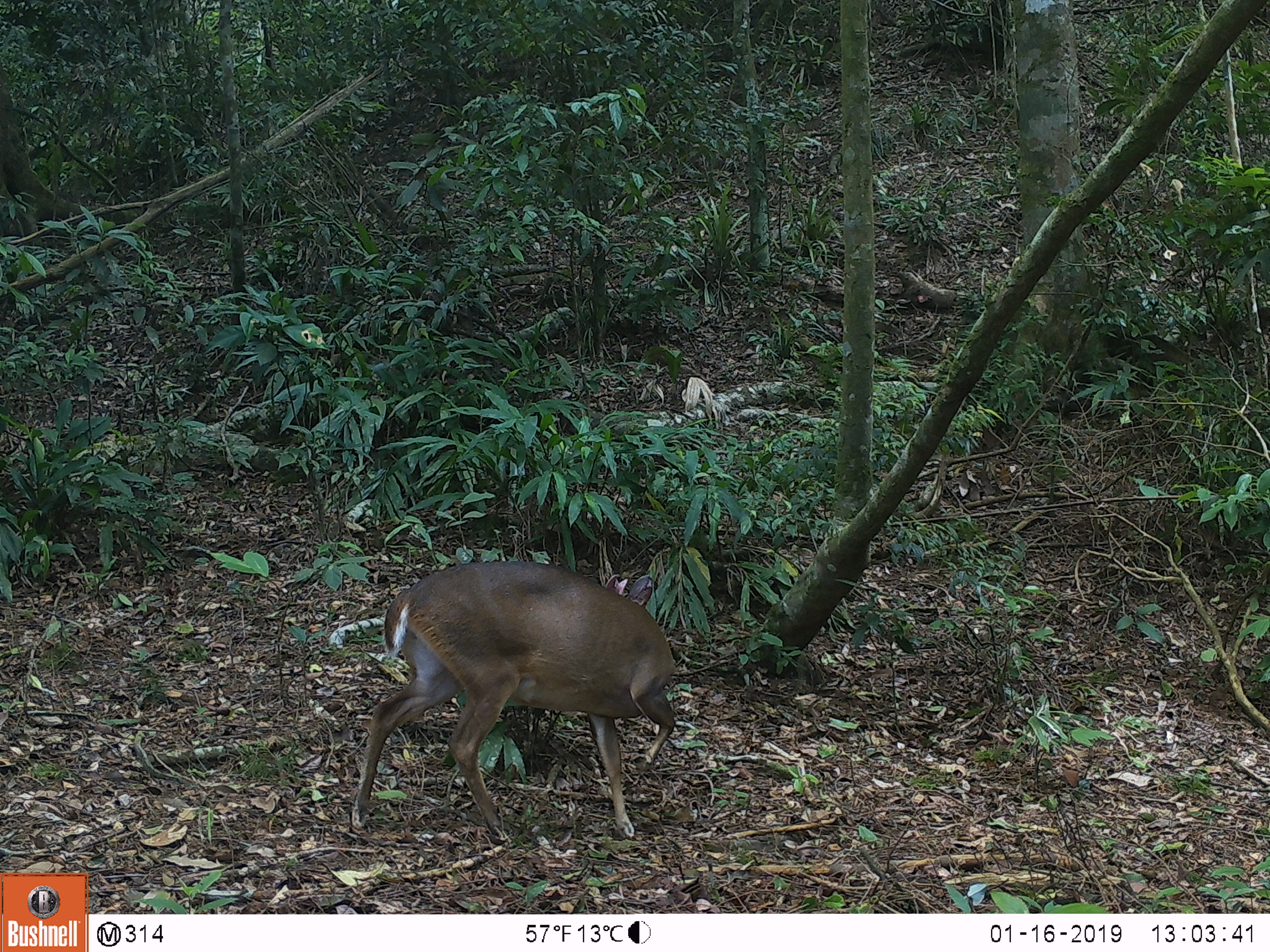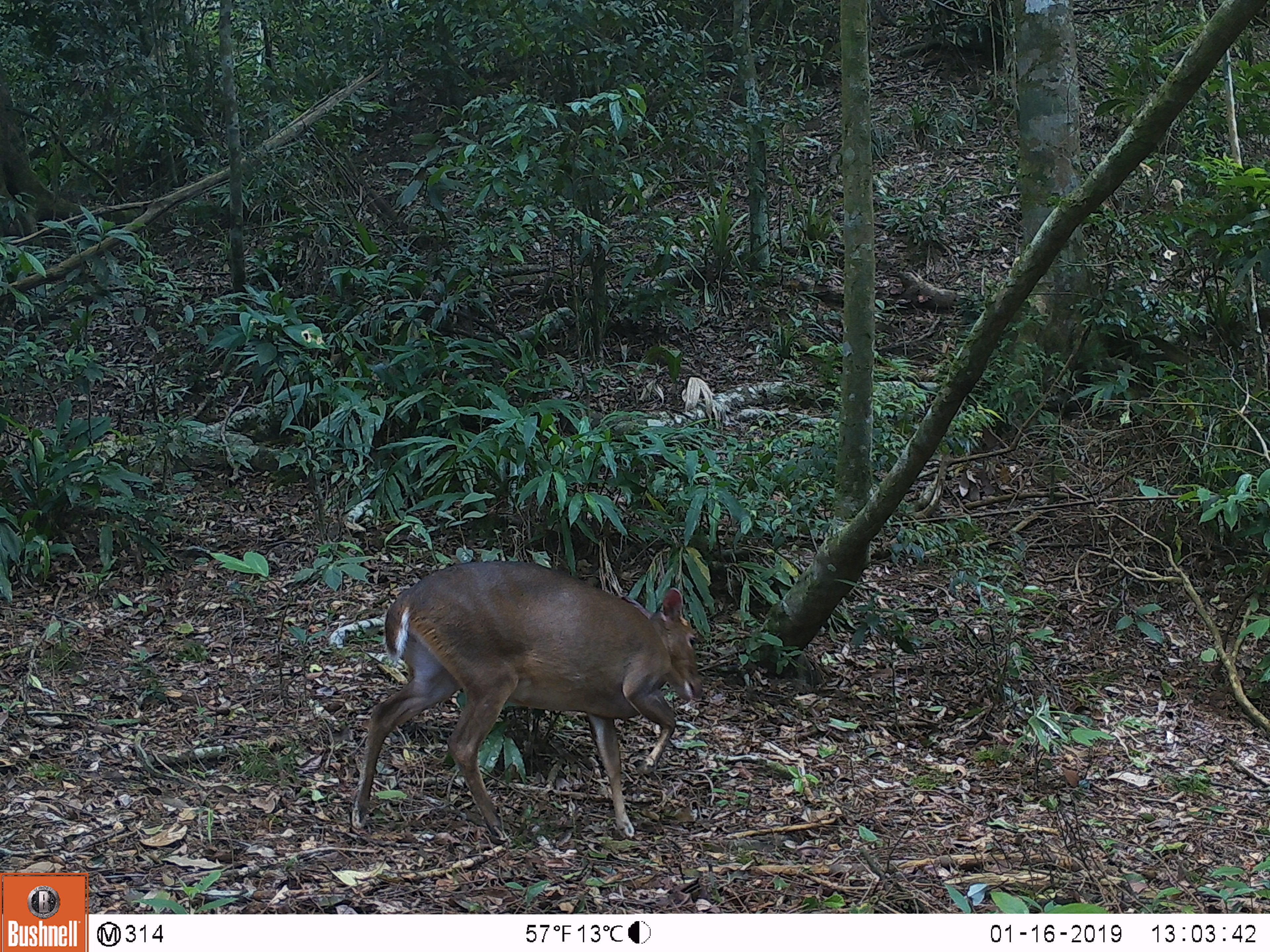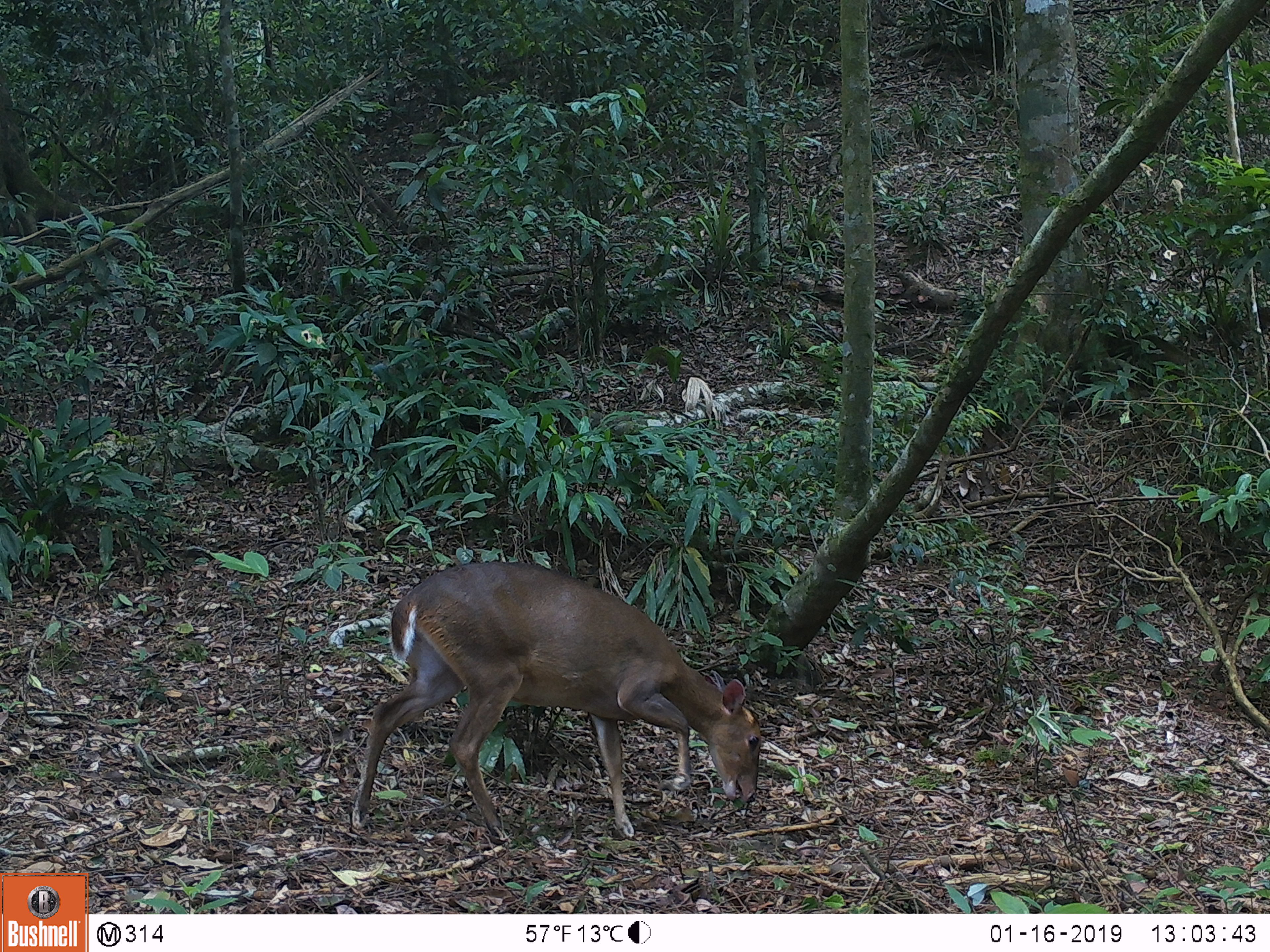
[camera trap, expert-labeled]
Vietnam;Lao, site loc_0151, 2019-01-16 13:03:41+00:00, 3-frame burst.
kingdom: Animalia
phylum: Chordata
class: Mammalia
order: Artiodactyla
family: Cervidae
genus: Muntiacus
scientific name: Muntiacus vuquangensis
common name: large-antlered muntjac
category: large antlered muntjac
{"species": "large antlered muntjac (large-antlered muntjac) (Muntiacus vuquangensis)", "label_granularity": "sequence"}